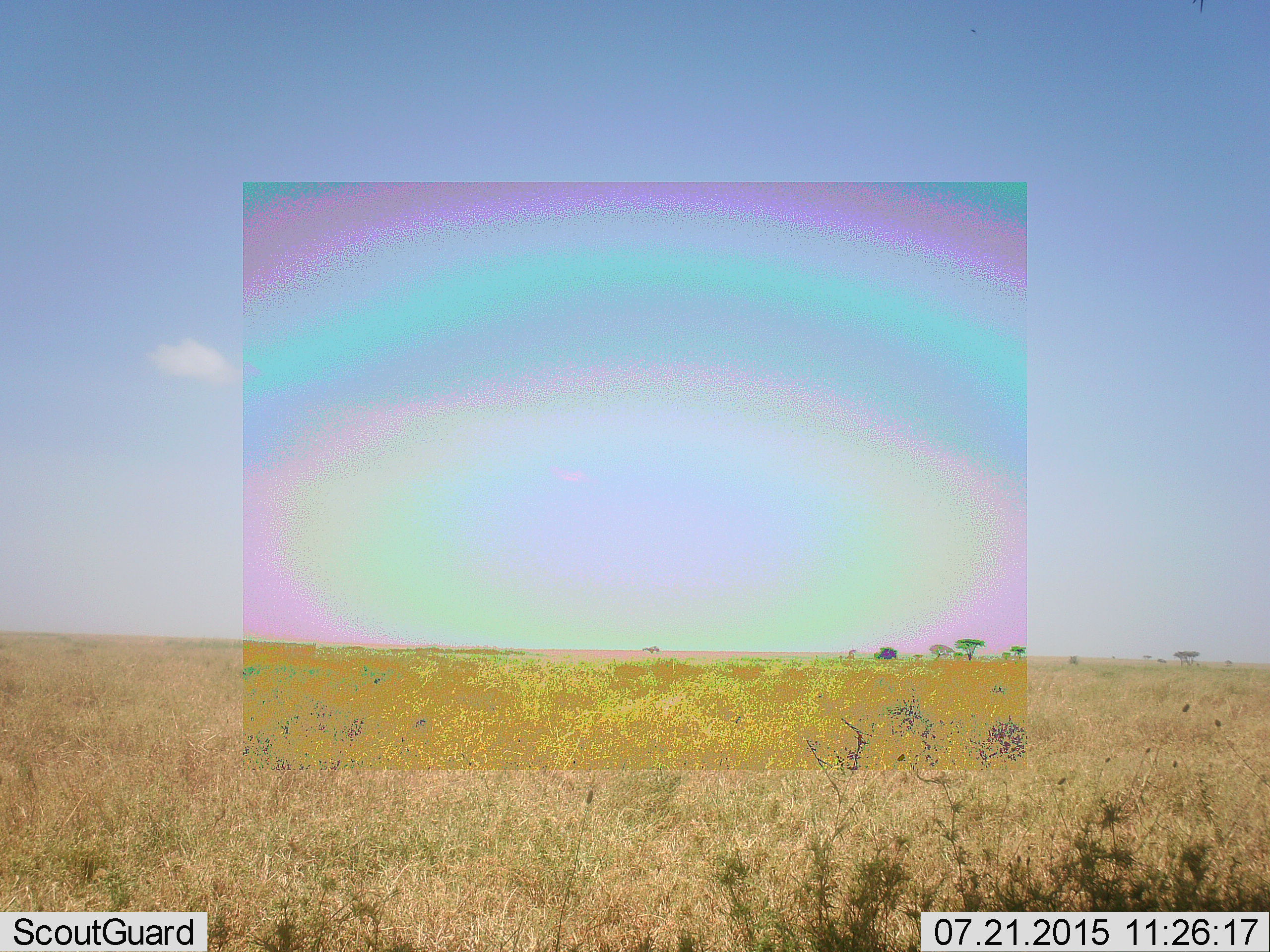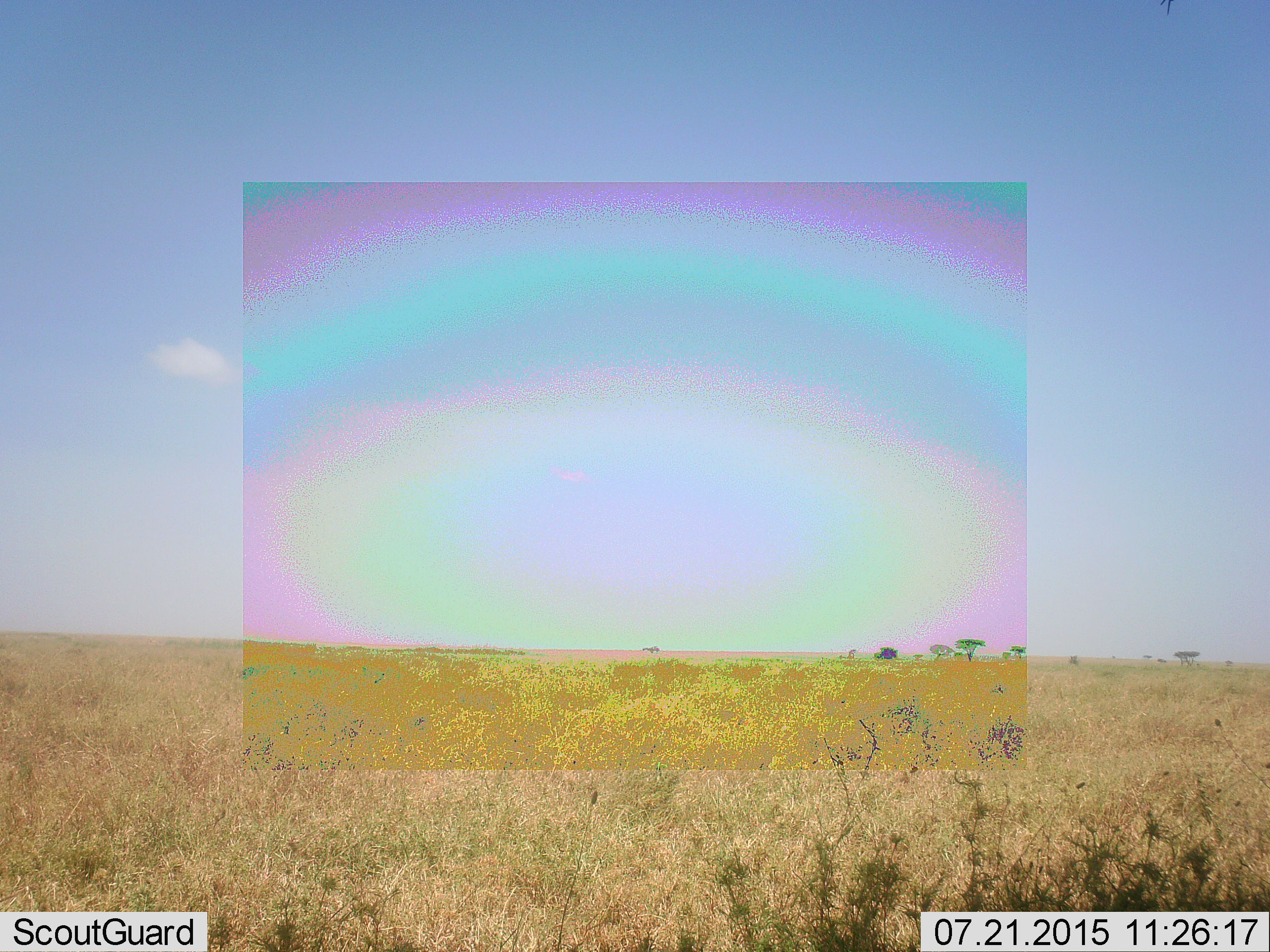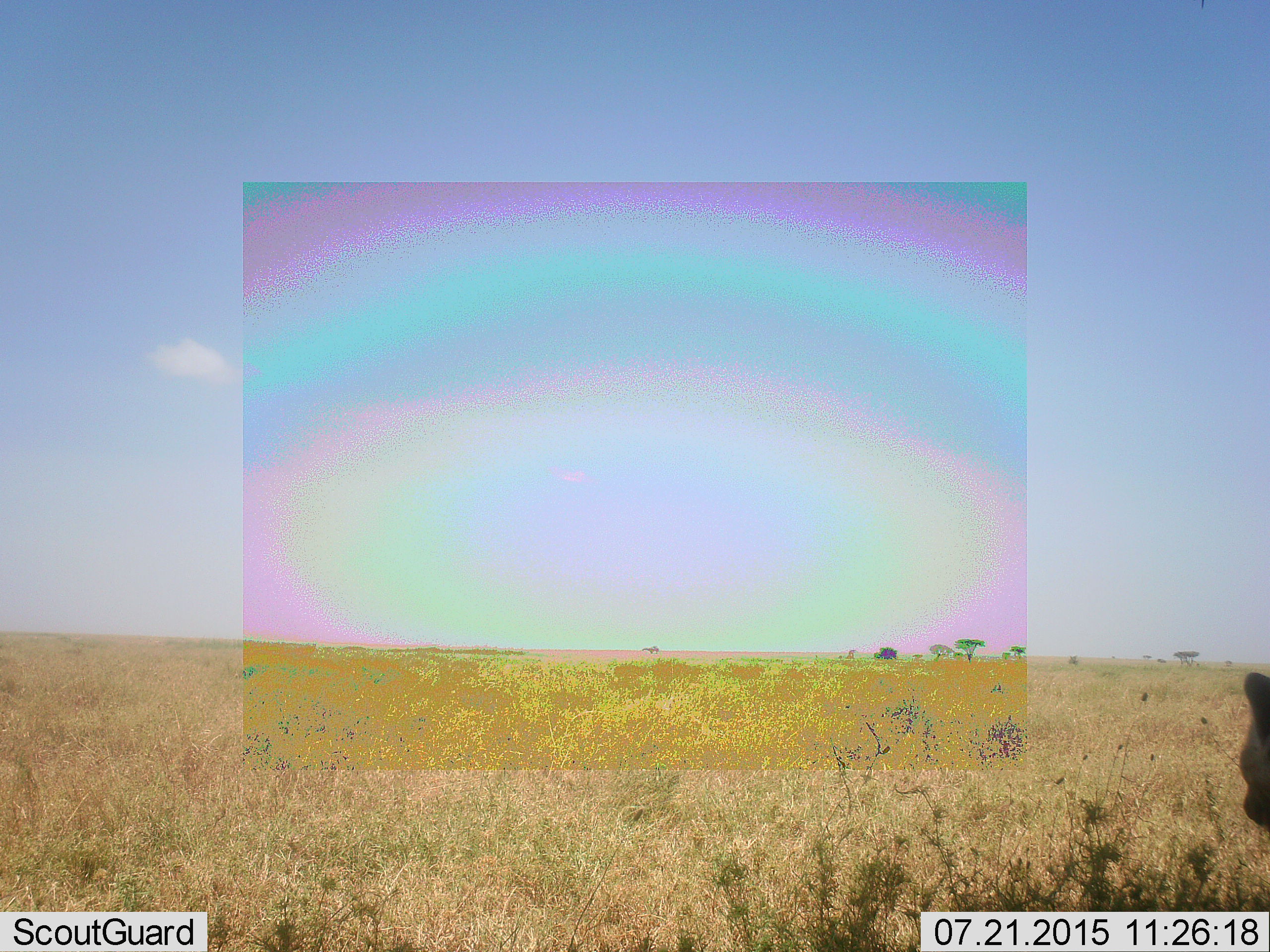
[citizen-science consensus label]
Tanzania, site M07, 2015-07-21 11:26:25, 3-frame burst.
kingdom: Animalia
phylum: Chordata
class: Mammalia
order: Carnivora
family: Hyaenidae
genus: Crocuta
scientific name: Crocuta crocuta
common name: spotted hyena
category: hyenaspotted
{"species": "hyenaspotted (spotted hyena) (Crocuta crocuta)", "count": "1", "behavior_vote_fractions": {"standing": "33%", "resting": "0%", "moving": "67%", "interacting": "0%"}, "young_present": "0%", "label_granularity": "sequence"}